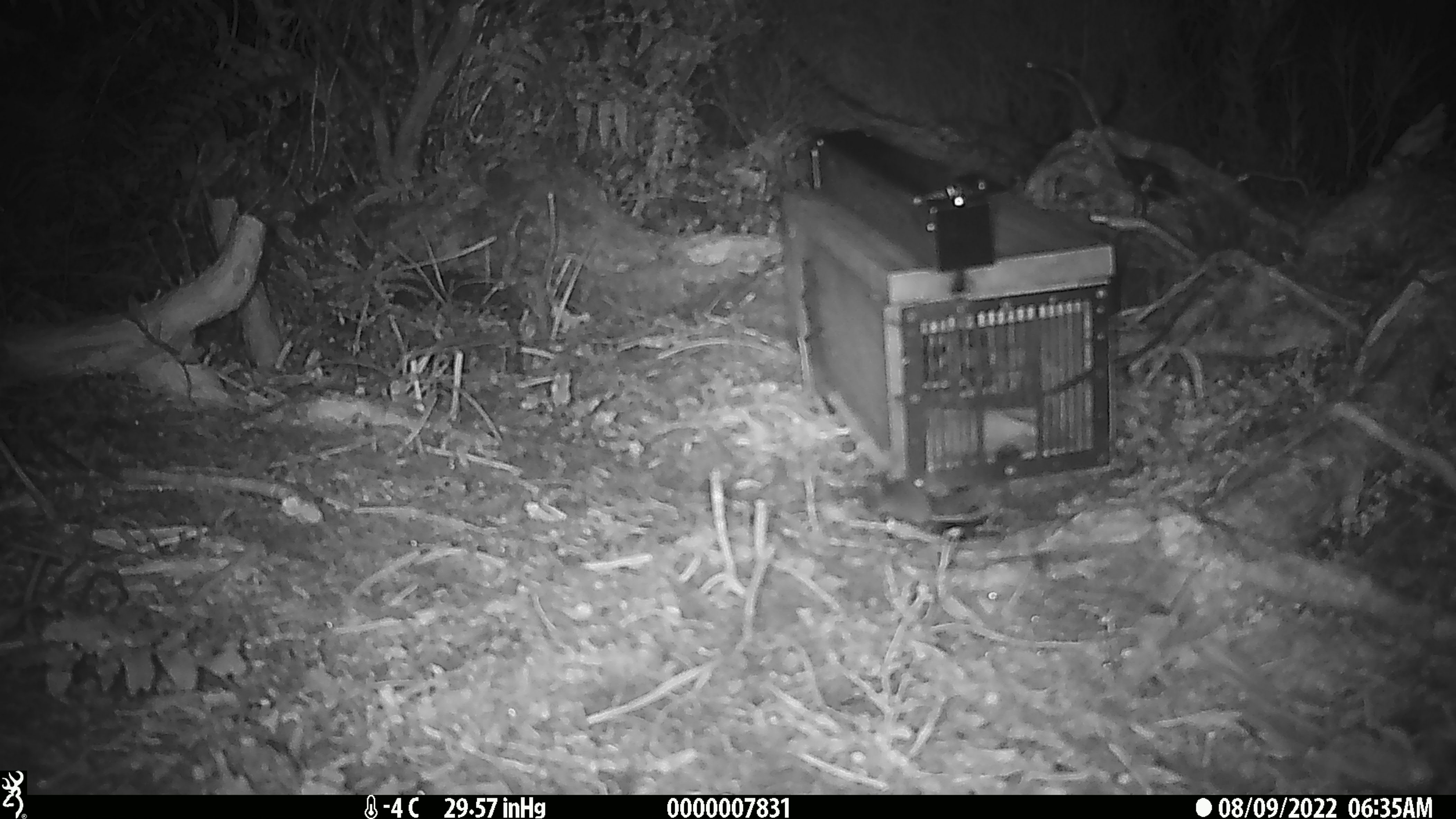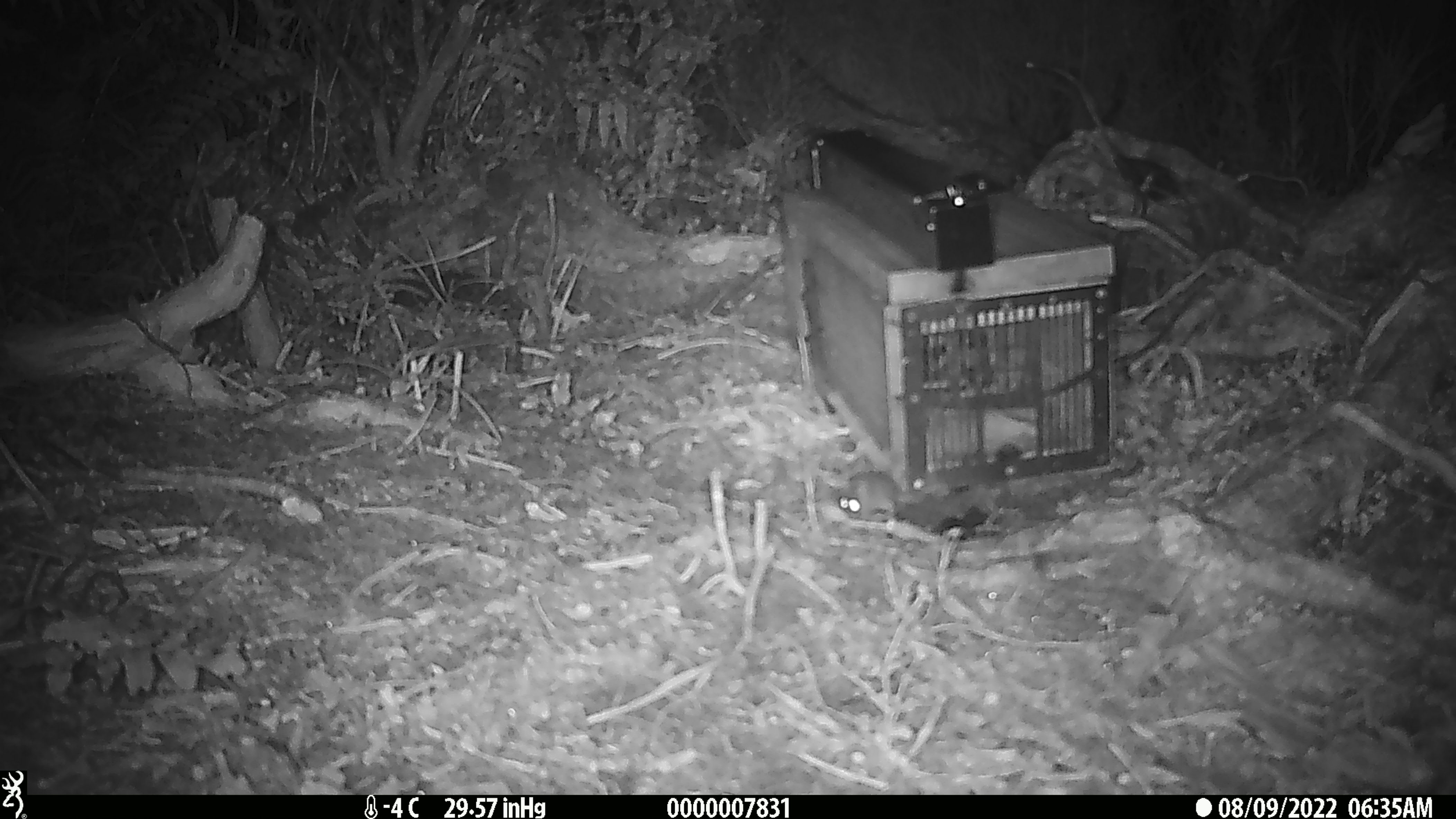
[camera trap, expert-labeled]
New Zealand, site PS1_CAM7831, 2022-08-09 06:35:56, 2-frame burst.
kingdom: Animalia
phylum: Chordata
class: Mammalia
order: Rodentia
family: Muridae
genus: Mus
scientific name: Mus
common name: mouse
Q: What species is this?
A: Mouse (Mus).